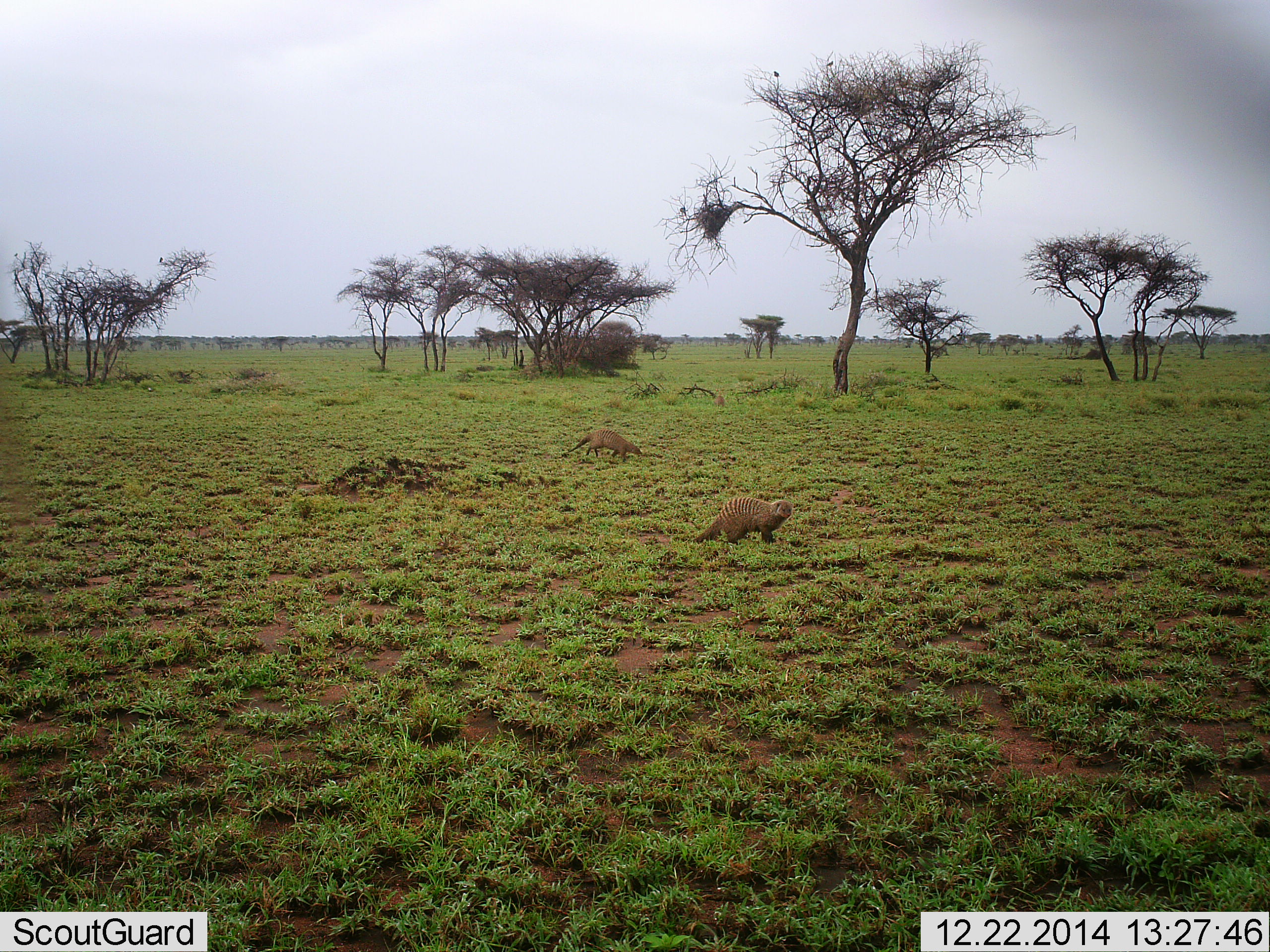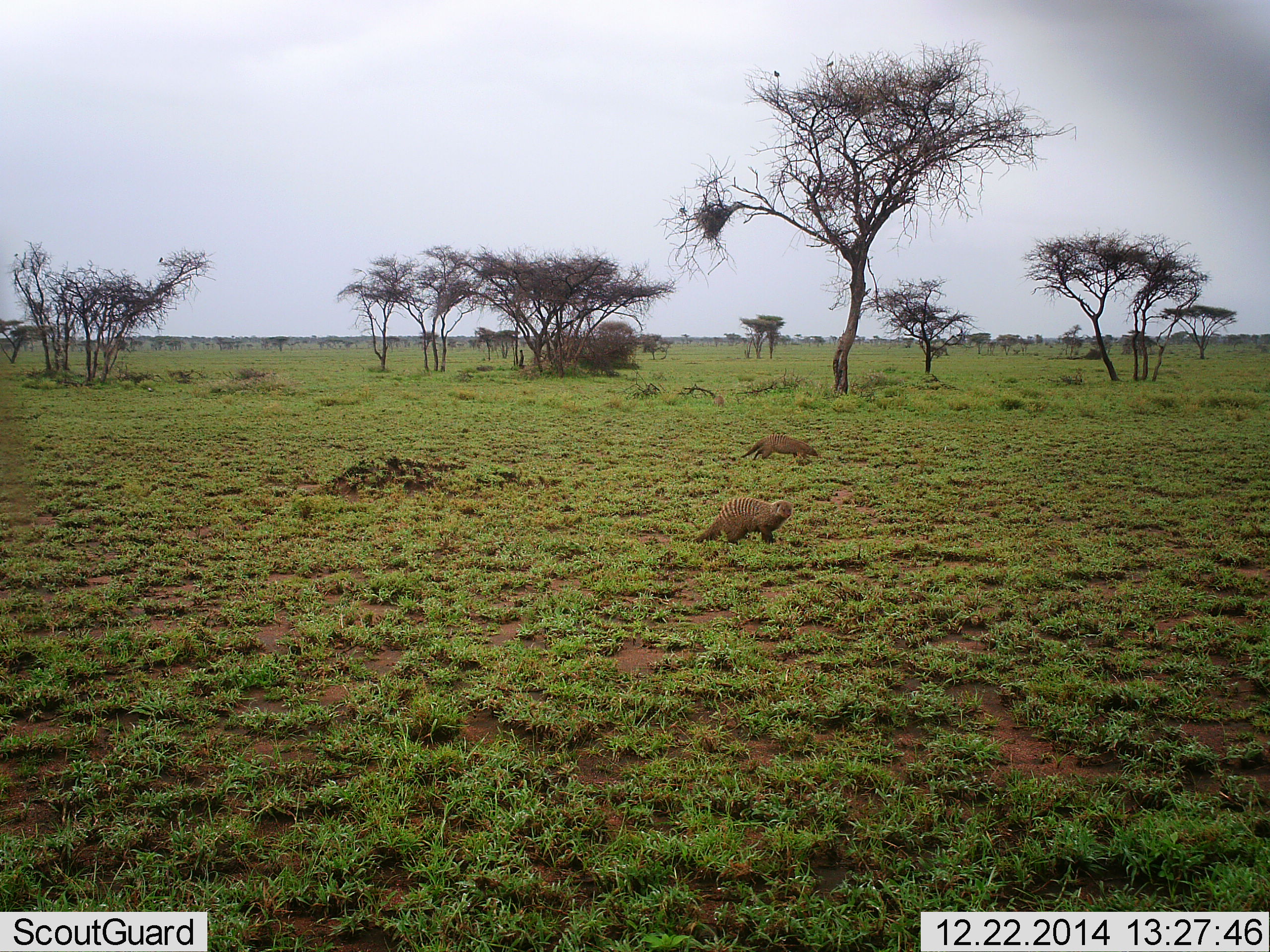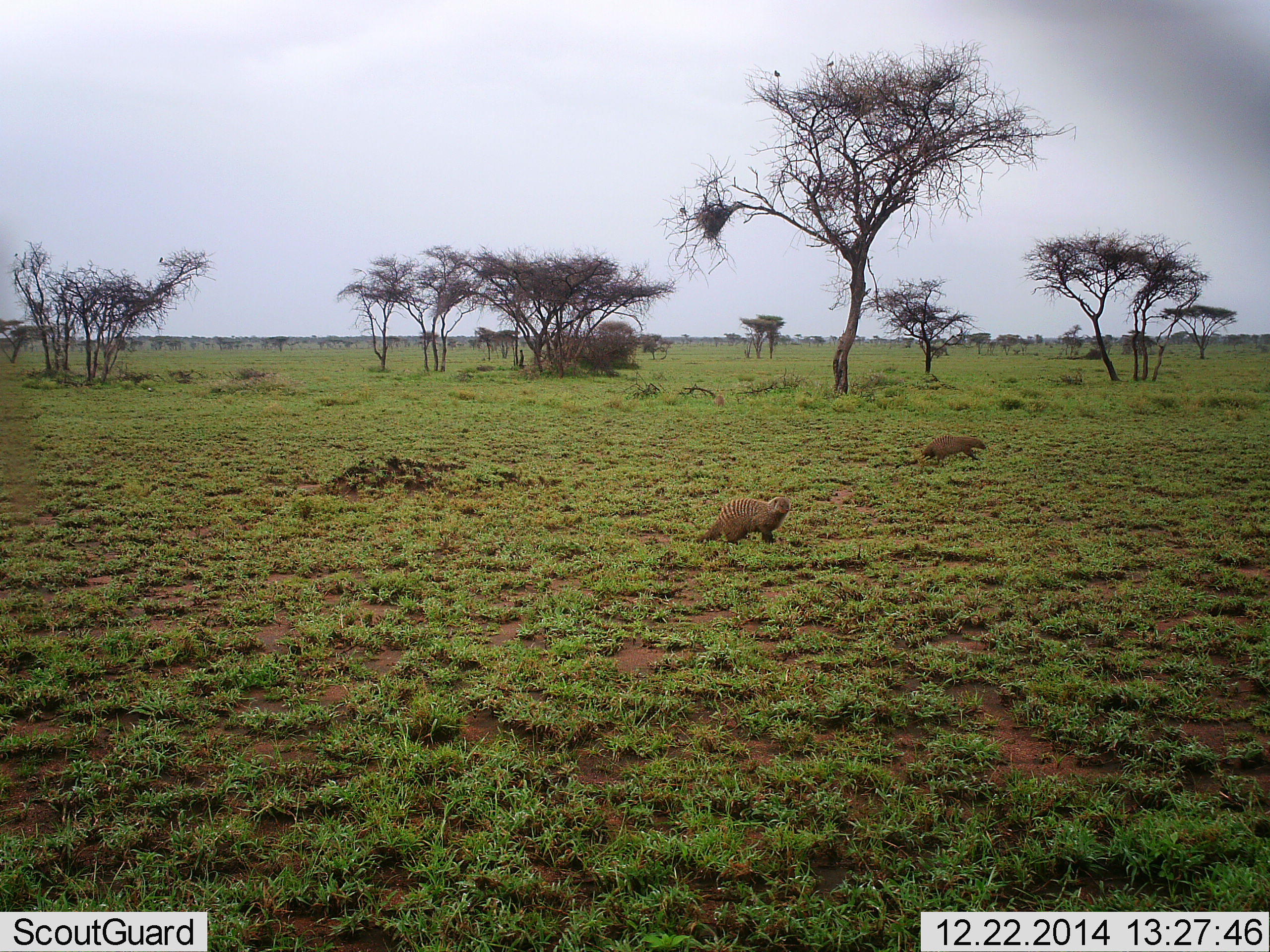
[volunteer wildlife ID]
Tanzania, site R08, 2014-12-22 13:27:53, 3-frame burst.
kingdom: Animalia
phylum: Chordata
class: Mammalia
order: Carnivora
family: Herpestidae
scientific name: Herpestidae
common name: mongoose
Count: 2.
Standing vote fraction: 80%.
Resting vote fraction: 0%.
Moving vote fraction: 70%.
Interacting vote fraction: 0%.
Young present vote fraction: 0%.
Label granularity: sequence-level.